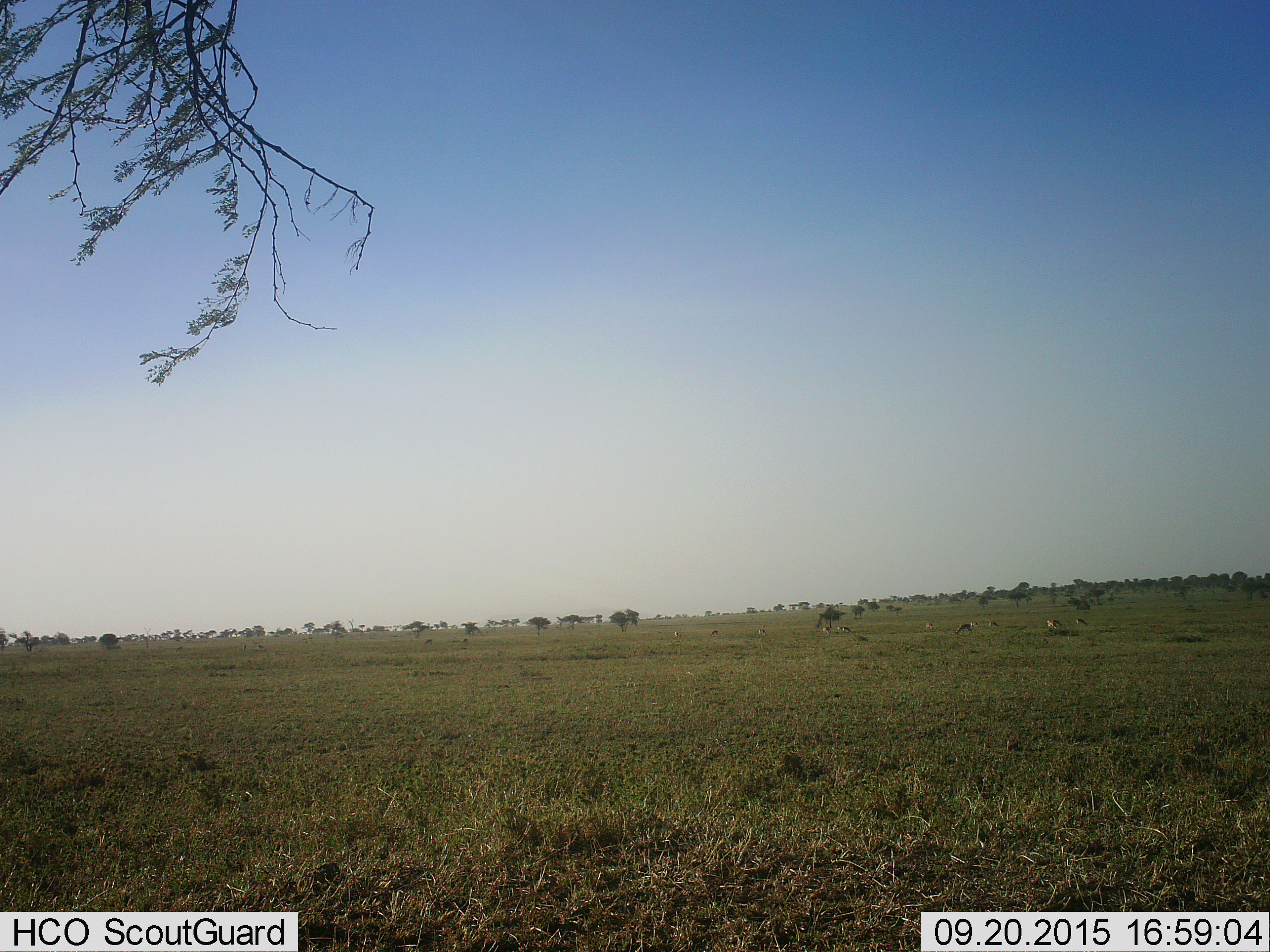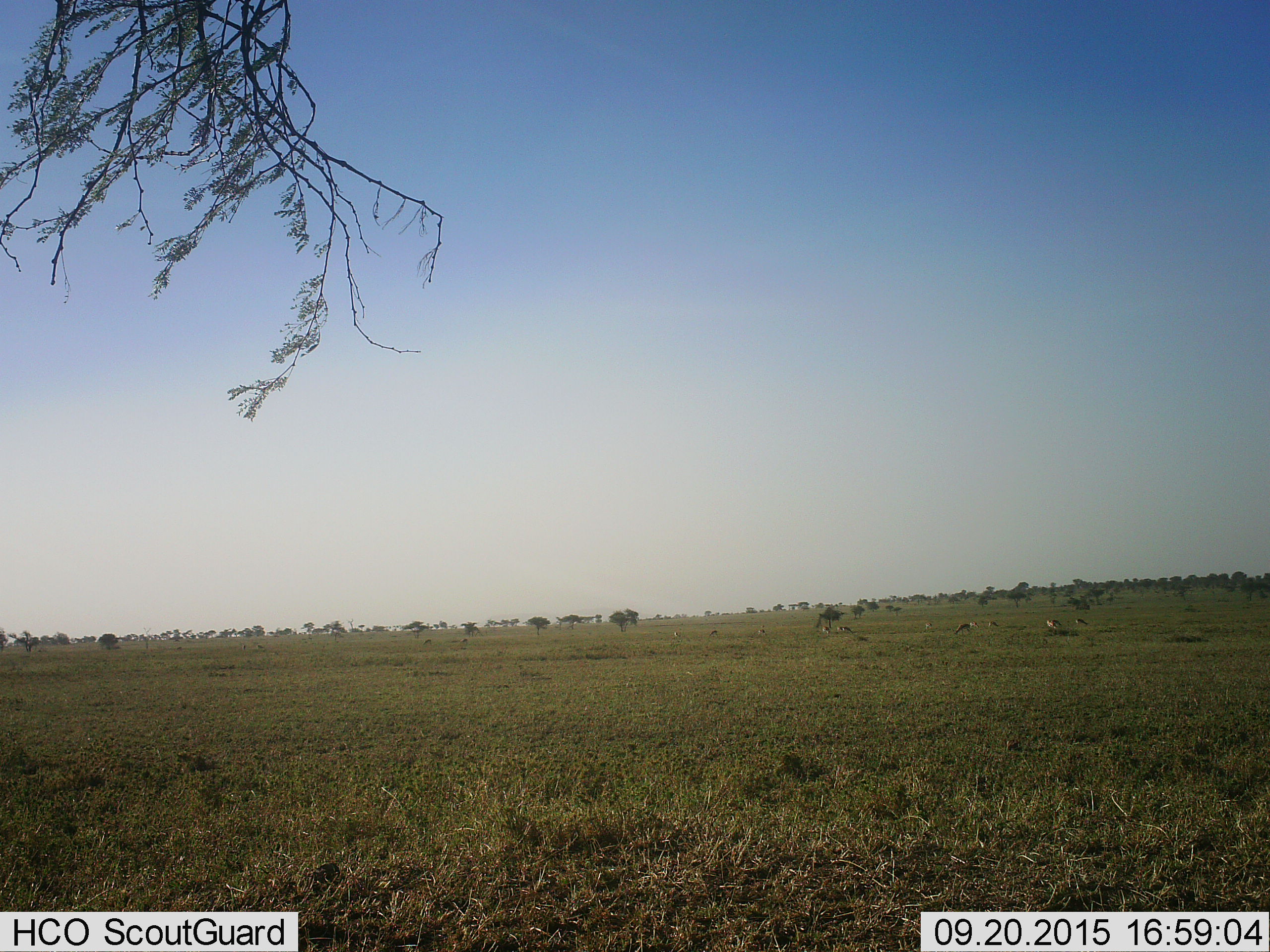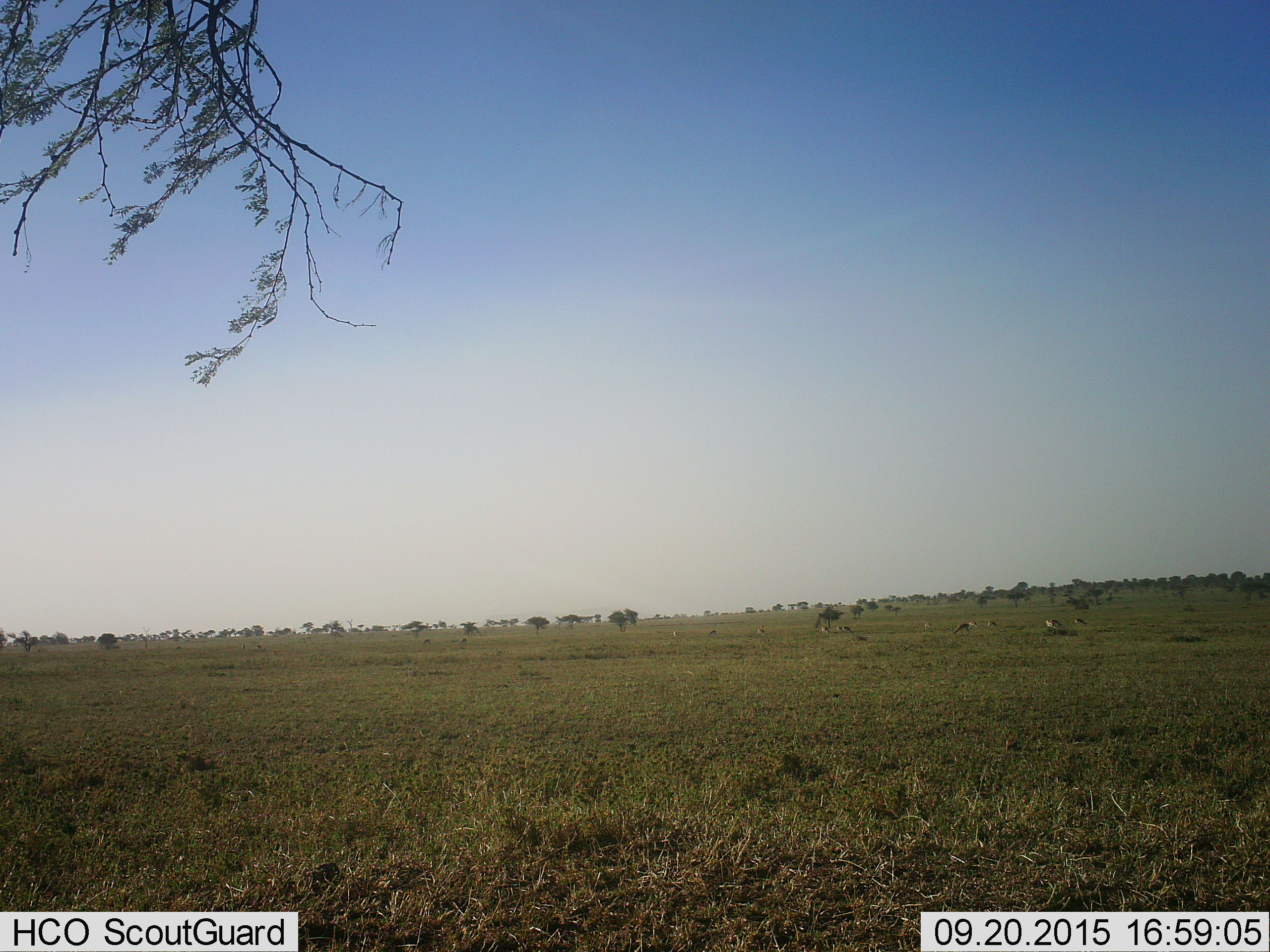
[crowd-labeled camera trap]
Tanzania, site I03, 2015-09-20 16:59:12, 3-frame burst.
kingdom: Animalia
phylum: Chordata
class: Mammalia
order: Artiodactyla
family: Bovidae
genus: Eudorcas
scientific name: Eudorcas thomsonii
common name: thomson's gazelle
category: gazellethomsons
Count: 11-50.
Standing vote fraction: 50%.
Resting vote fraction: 17%.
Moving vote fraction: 17%.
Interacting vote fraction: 0%.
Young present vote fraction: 0%.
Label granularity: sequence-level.